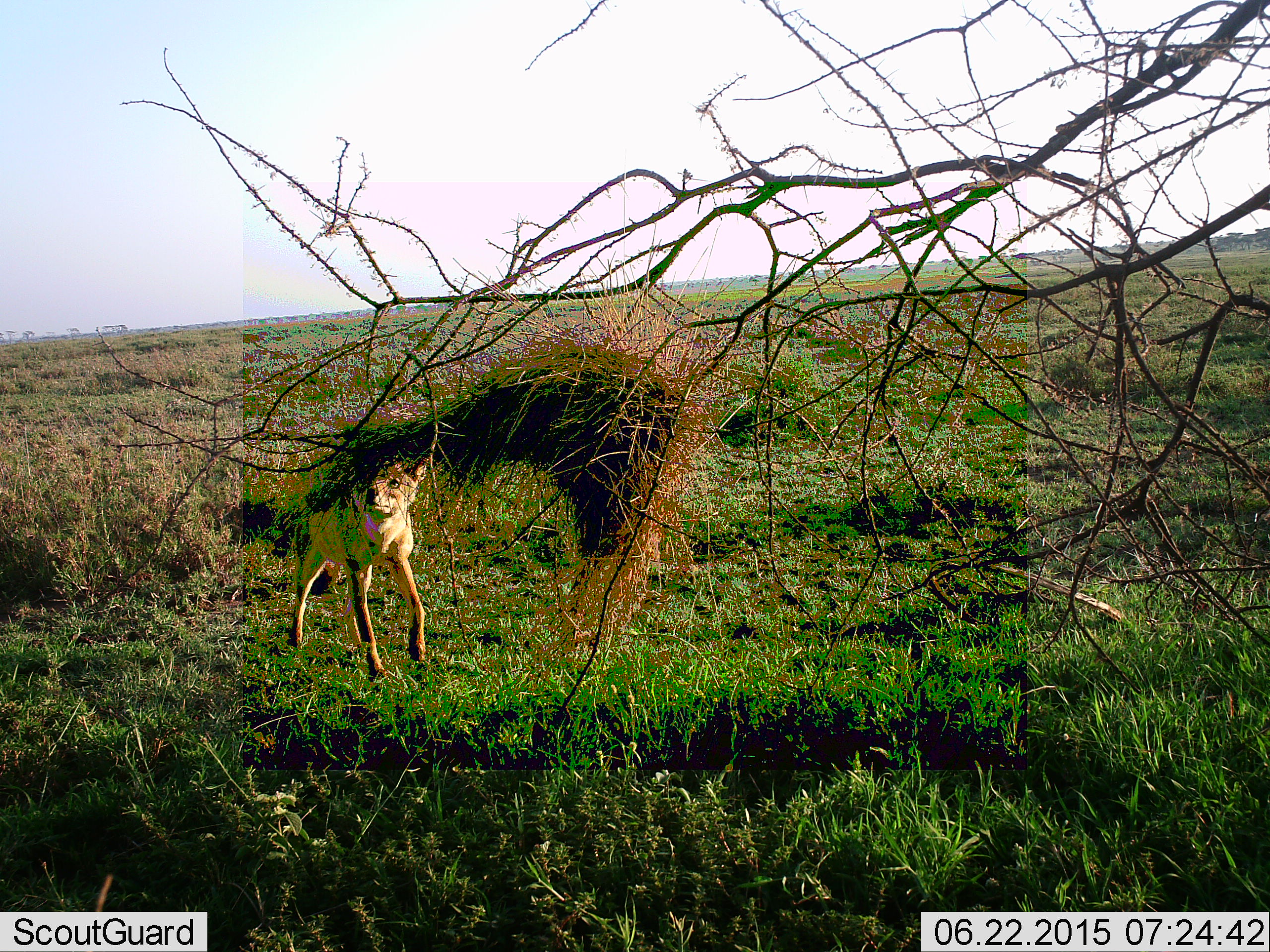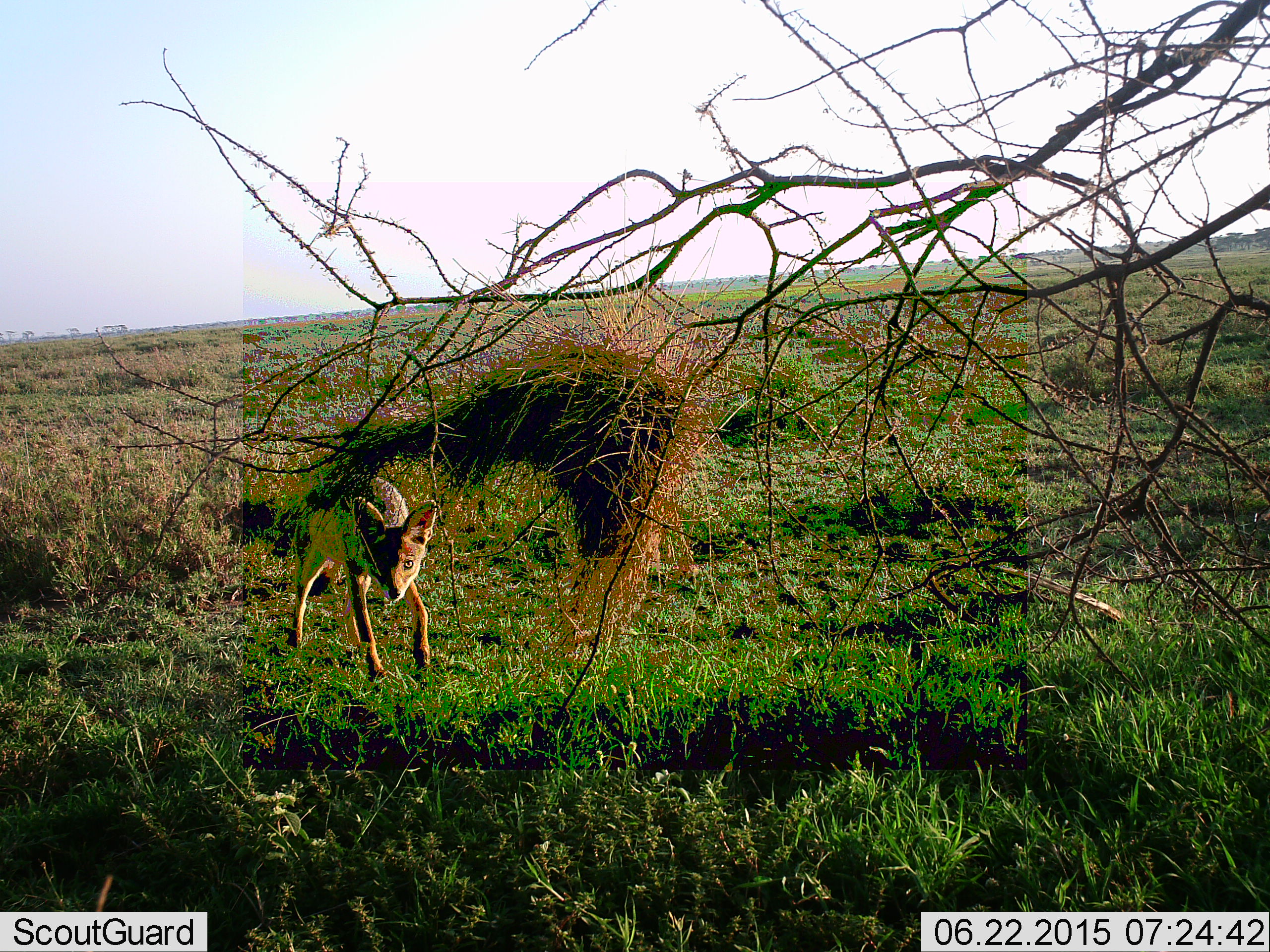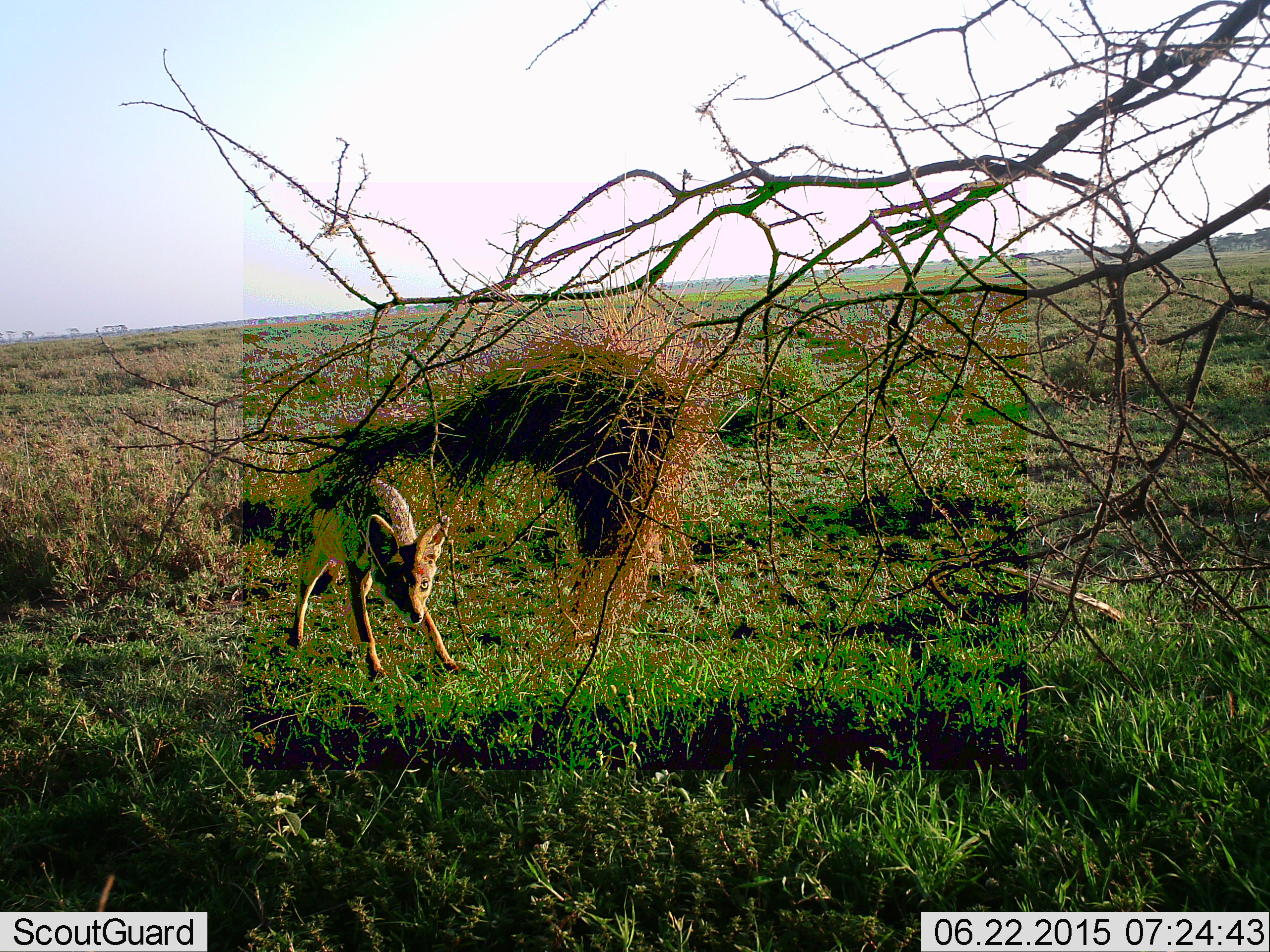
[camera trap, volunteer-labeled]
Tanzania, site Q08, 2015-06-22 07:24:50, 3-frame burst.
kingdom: Animalia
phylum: Chordata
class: Mammalia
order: Carnivora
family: Canidae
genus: Lupulella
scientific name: Lupulella mesomelas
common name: black-backed jackal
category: jackal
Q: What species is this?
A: Jackal (black-backed jackal) (Lupulella mesomelas).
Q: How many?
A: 1.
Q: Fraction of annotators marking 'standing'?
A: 70%.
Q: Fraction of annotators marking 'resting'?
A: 0%.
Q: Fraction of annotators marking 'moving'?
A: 30%.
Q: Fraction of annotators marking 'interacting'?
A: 10%.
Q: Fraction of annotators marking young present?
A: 0%.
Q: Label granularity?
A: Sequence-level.